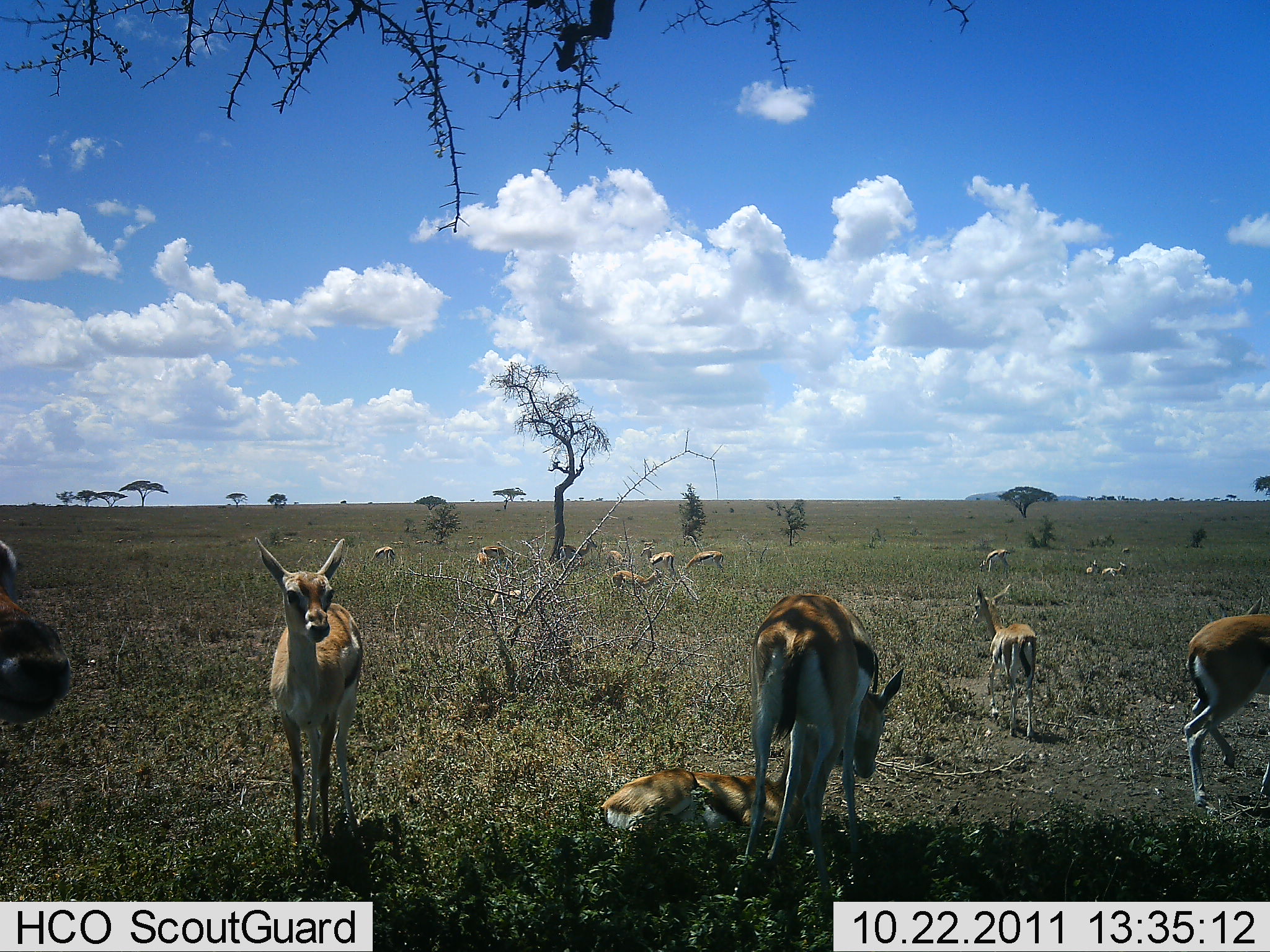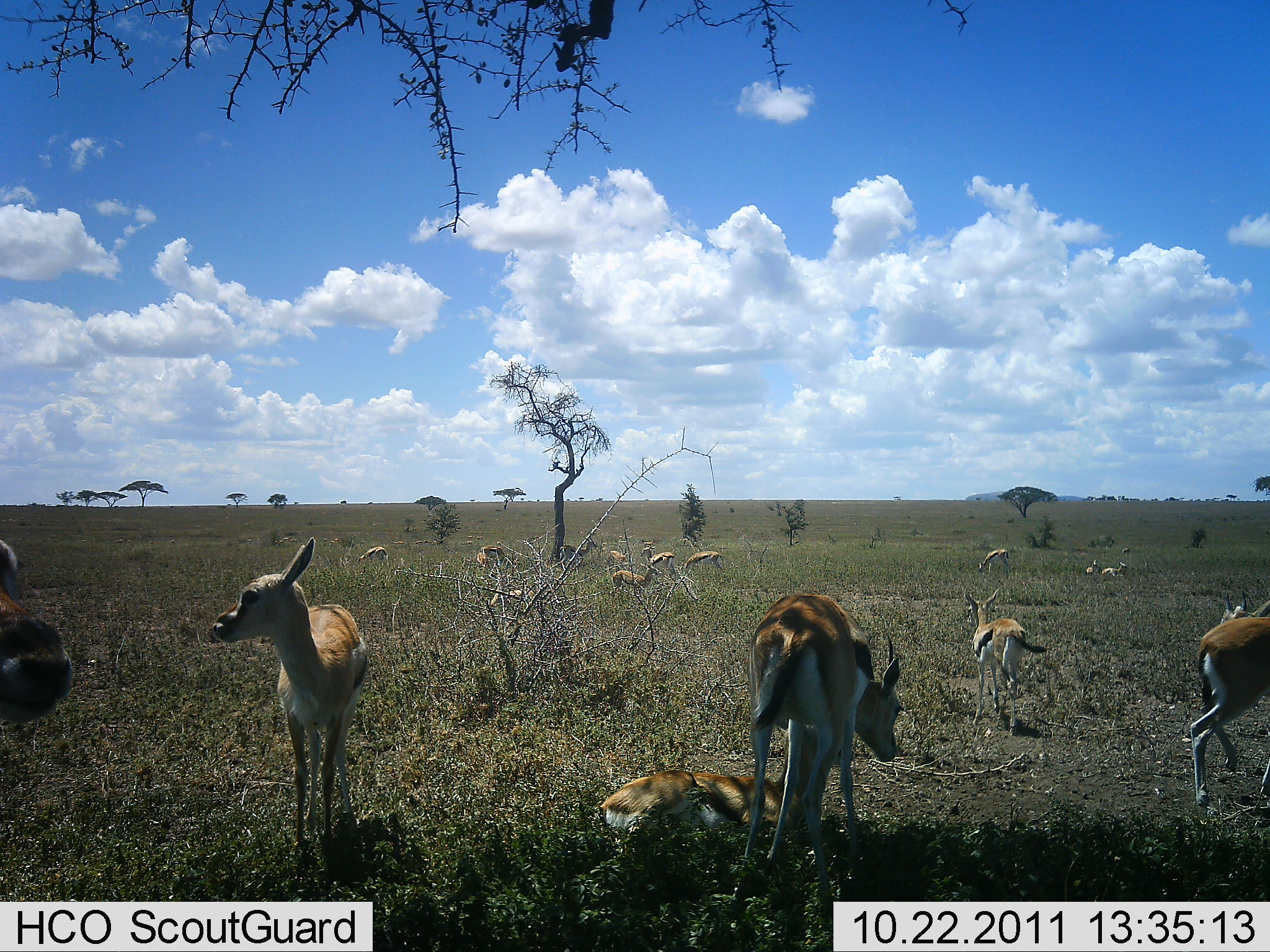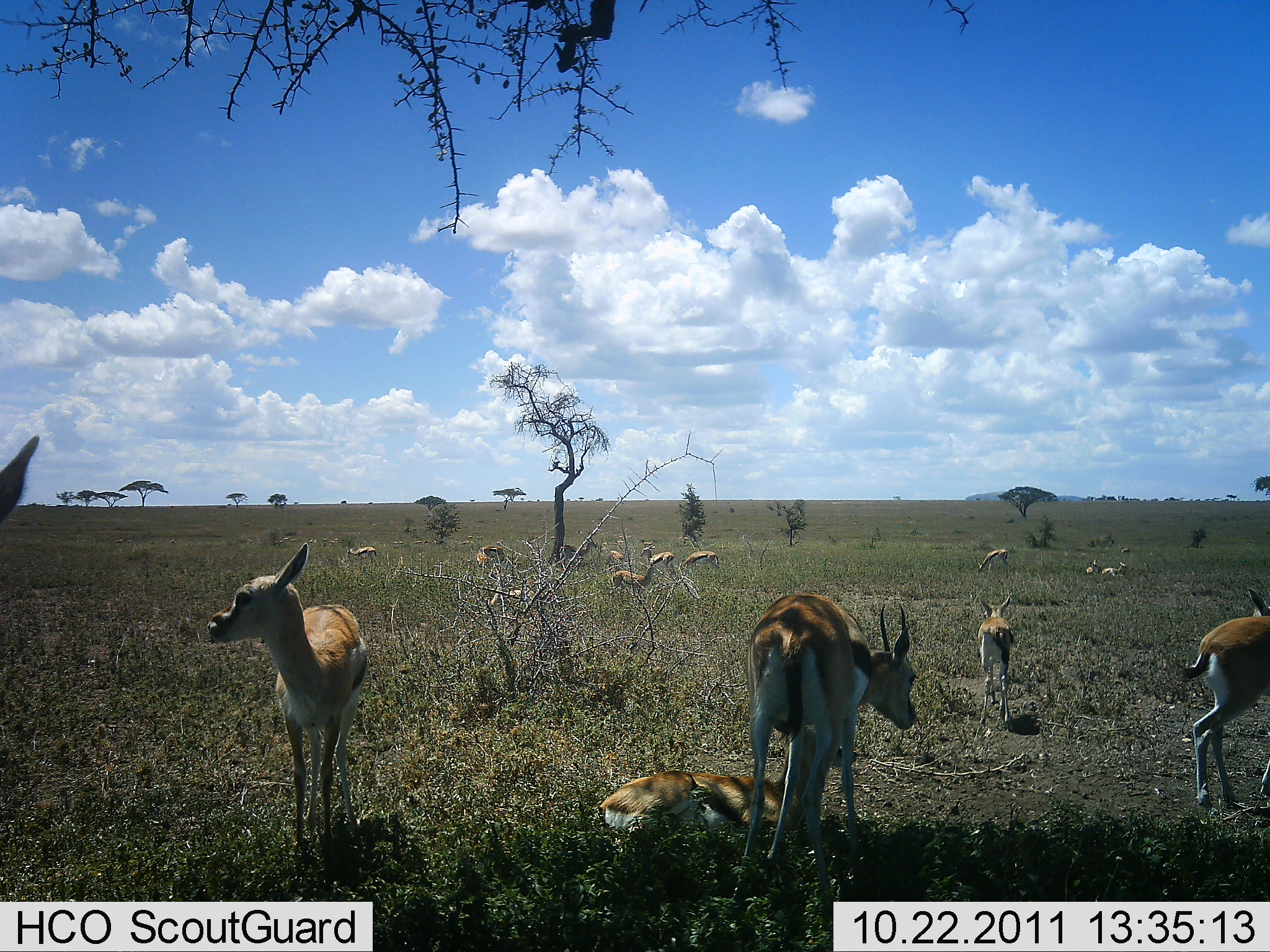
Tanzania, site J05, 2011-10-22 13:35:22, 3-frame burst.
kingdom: Animalia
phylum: Chordata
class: Mammalia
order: Artiodactyla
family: Bovidae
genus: Eudorcas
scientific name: Eudorcas thomsonii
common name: thomson's gazelle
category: gazellethomsons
Gazellethomsons (thomson's gazelle) (Eudorcas thomsonii), count 11-50. Behavior (volunteer vote fractions): standing 100%, resting 75%, moving 58%, interacting 8%. Young present (vote fraction): 17%. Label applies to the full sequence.